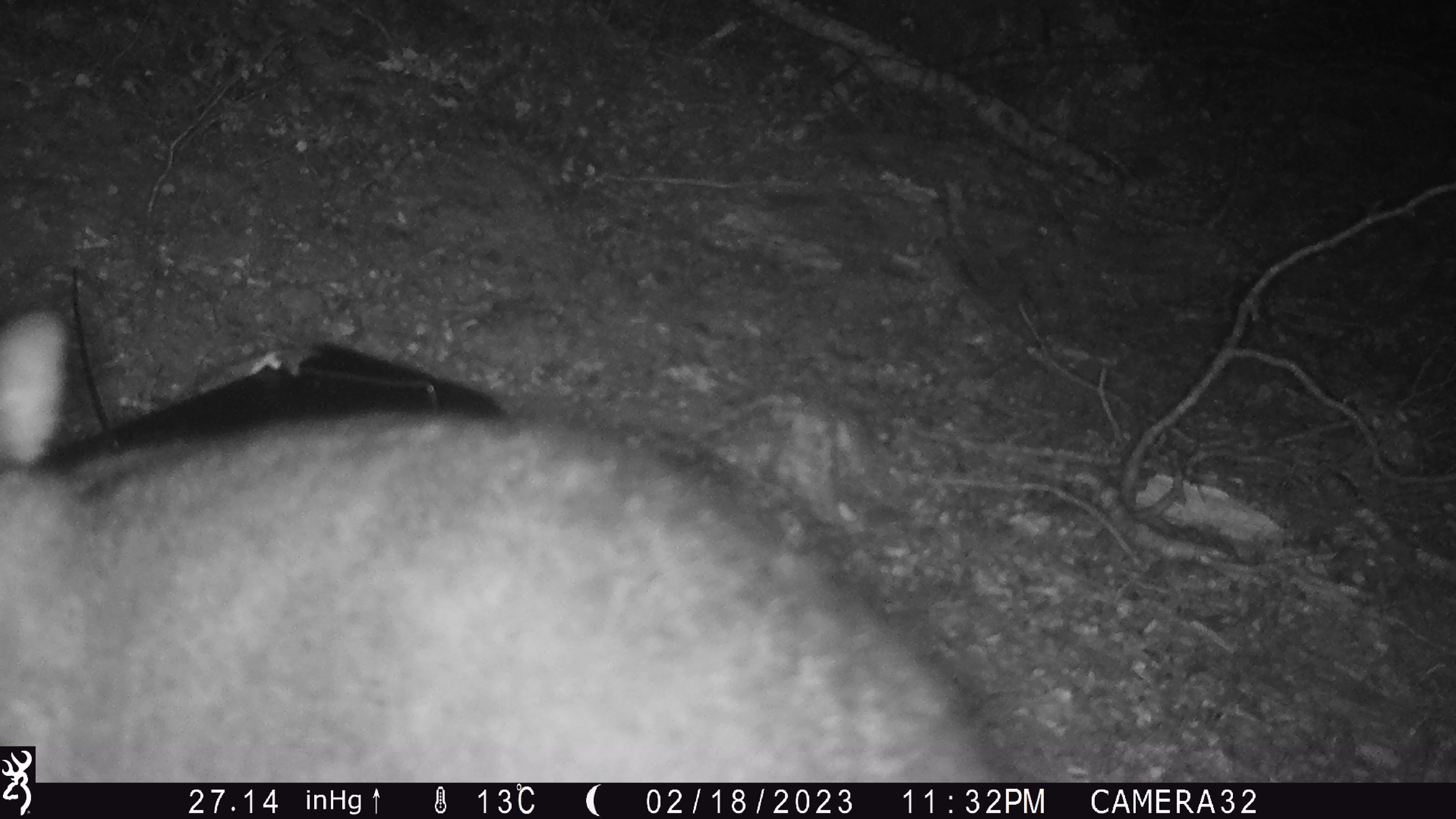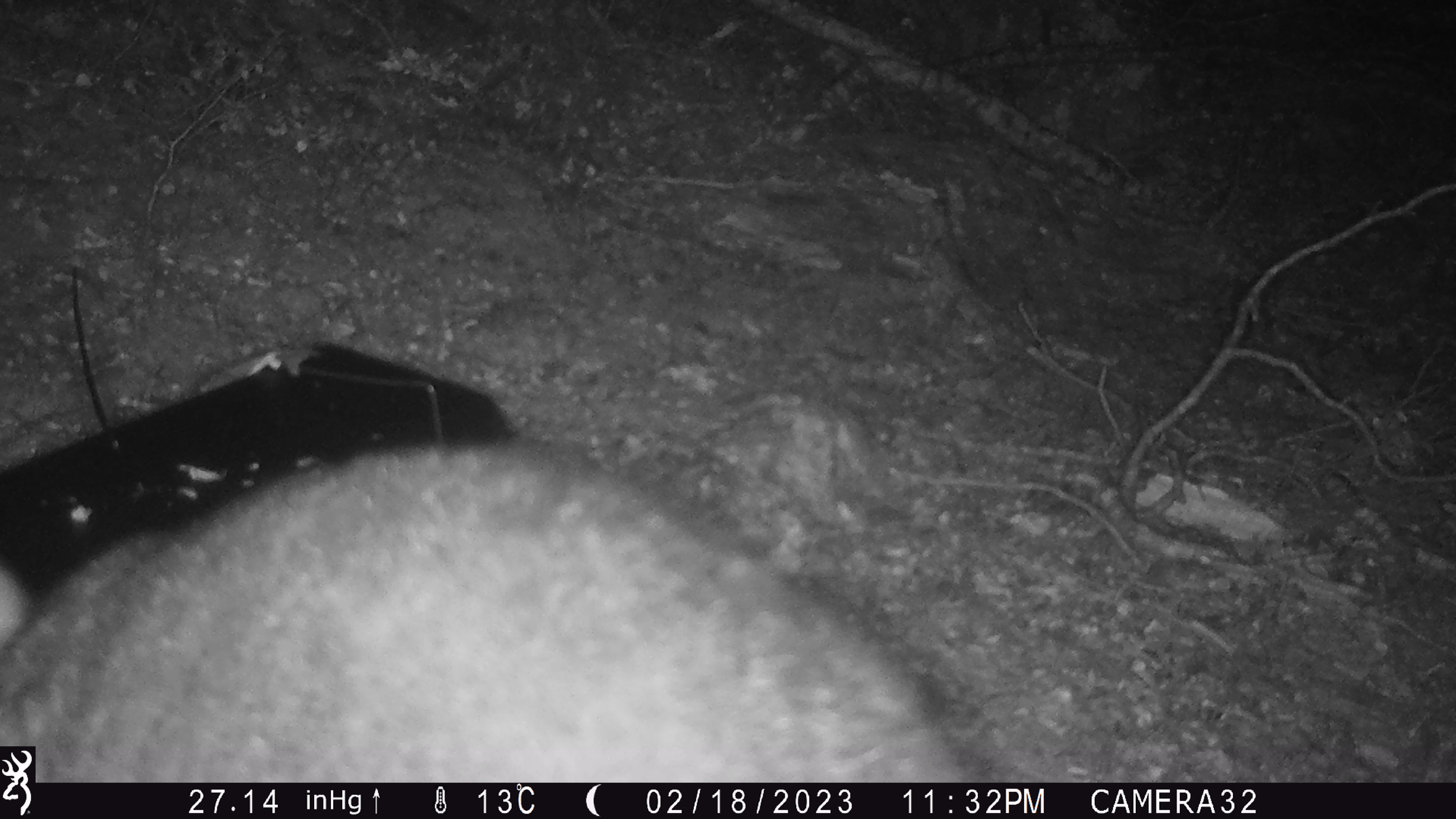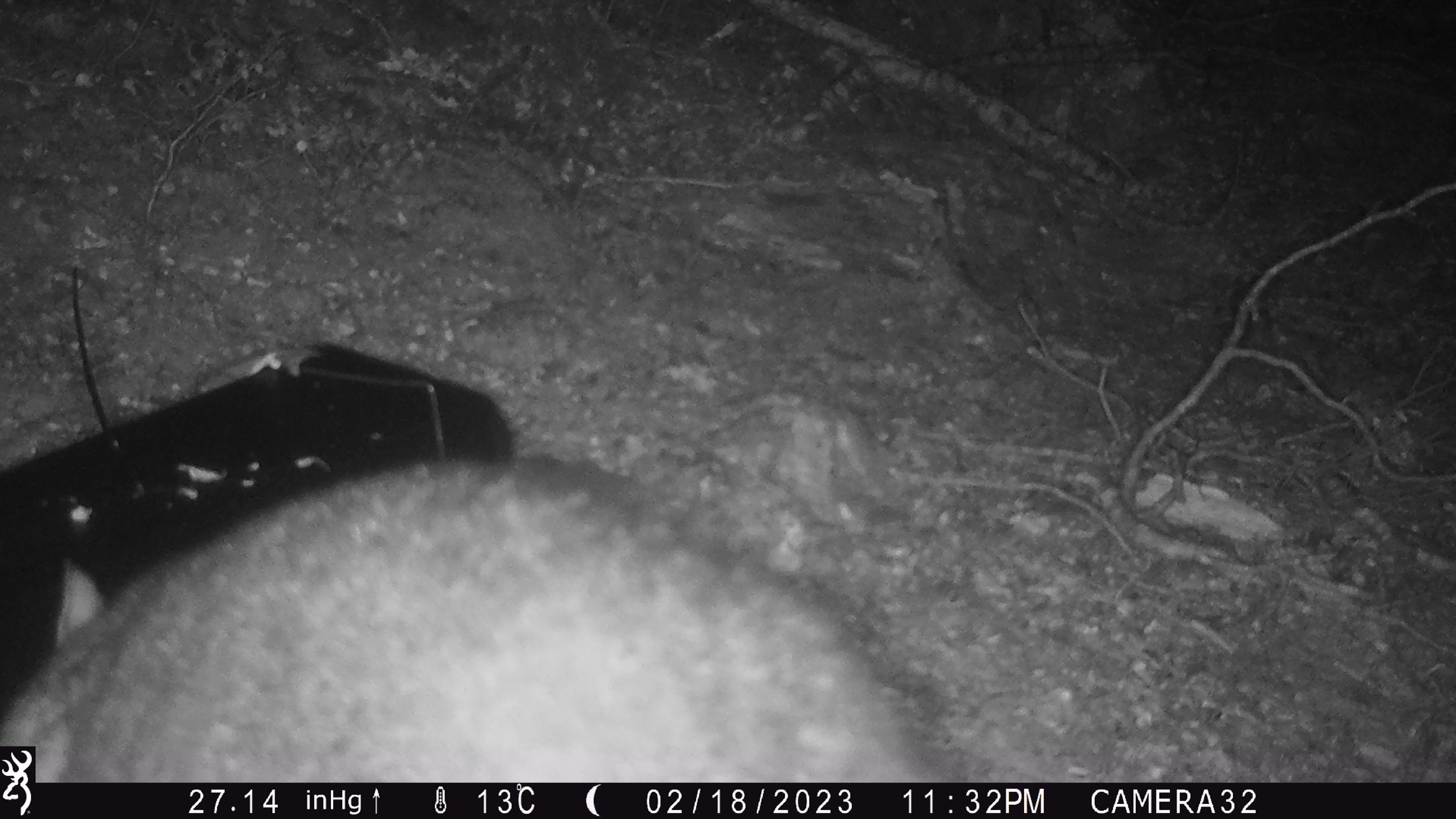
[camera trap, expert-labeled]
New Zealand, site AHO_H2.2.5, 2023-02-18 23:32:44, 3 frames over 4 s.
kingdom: Animalia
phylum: Chordata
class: Mammalia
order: Carnivora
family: Mustelidae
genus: Mustela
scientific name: Mustela erminea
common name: stoat